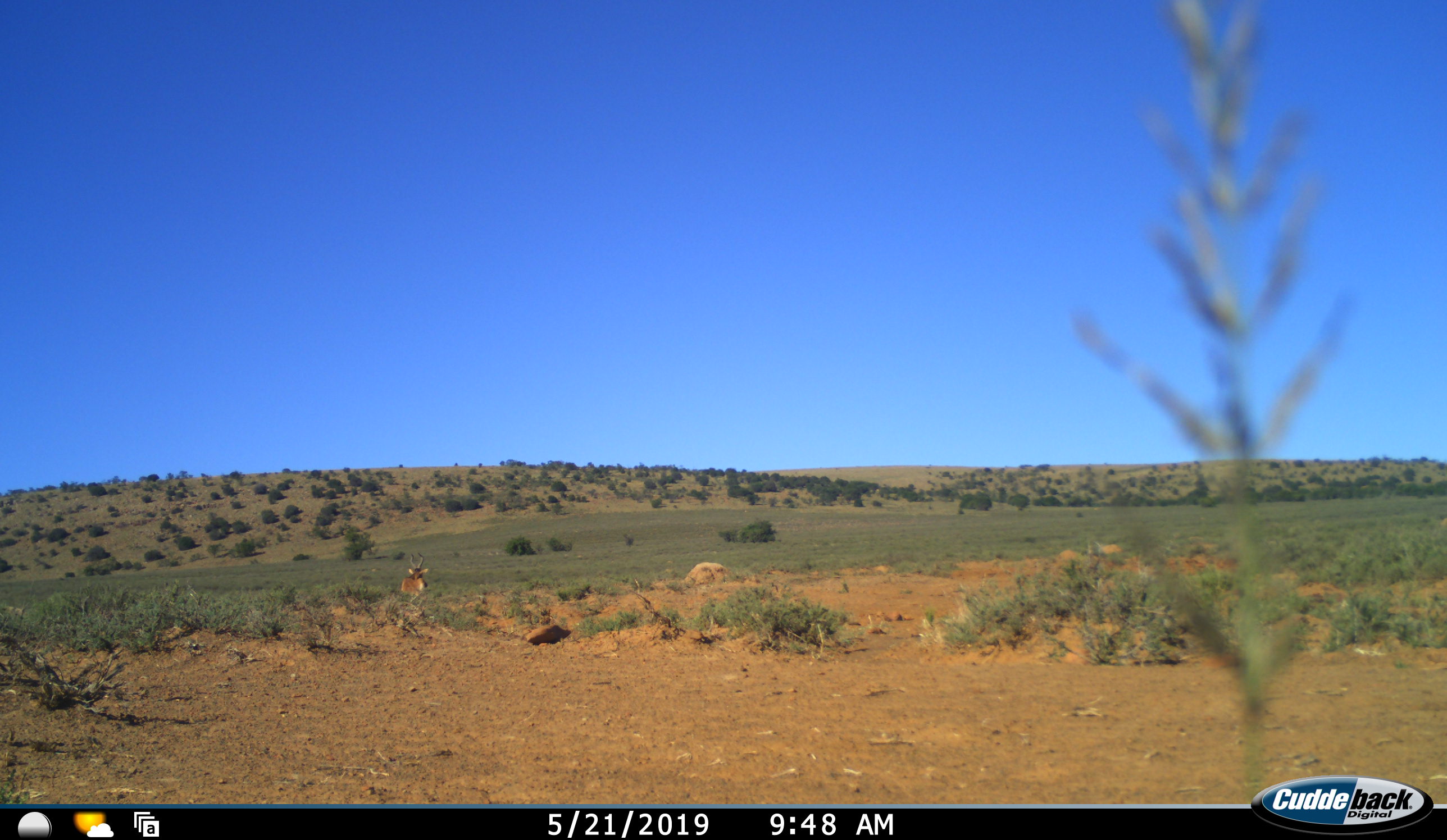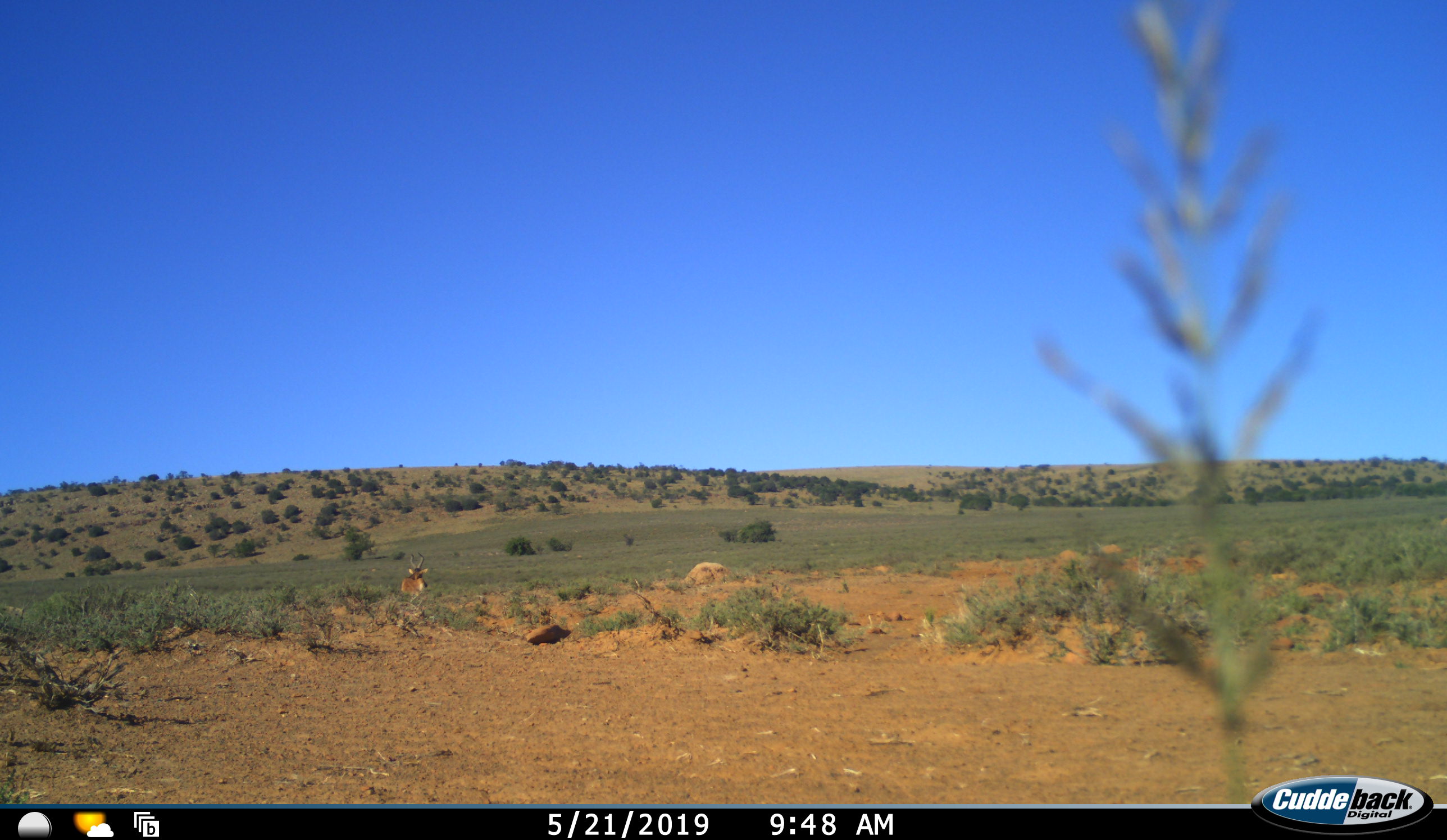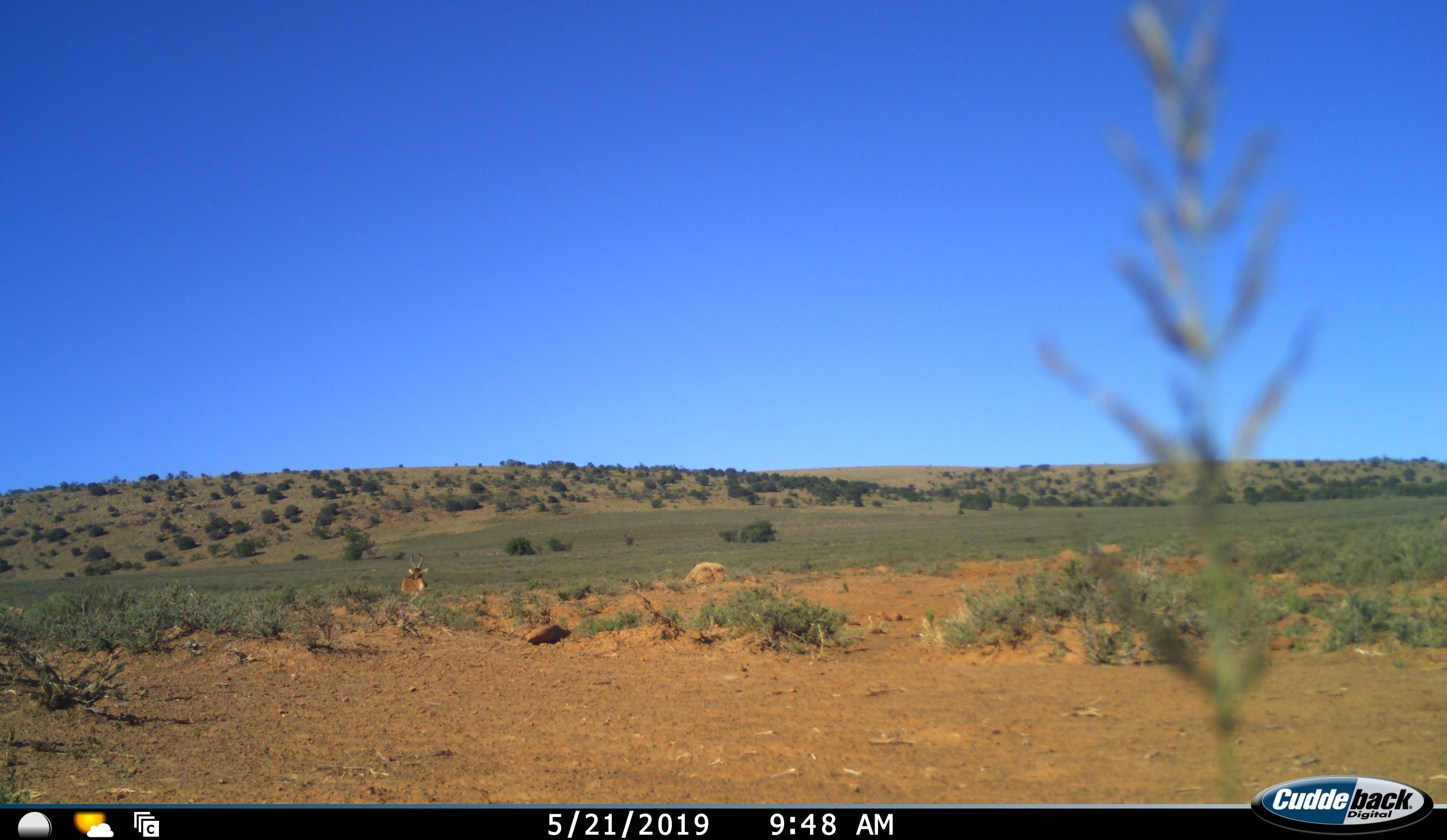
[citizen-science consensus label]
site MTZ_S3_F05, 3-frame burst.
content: unidentified animal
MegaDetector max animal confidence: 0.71